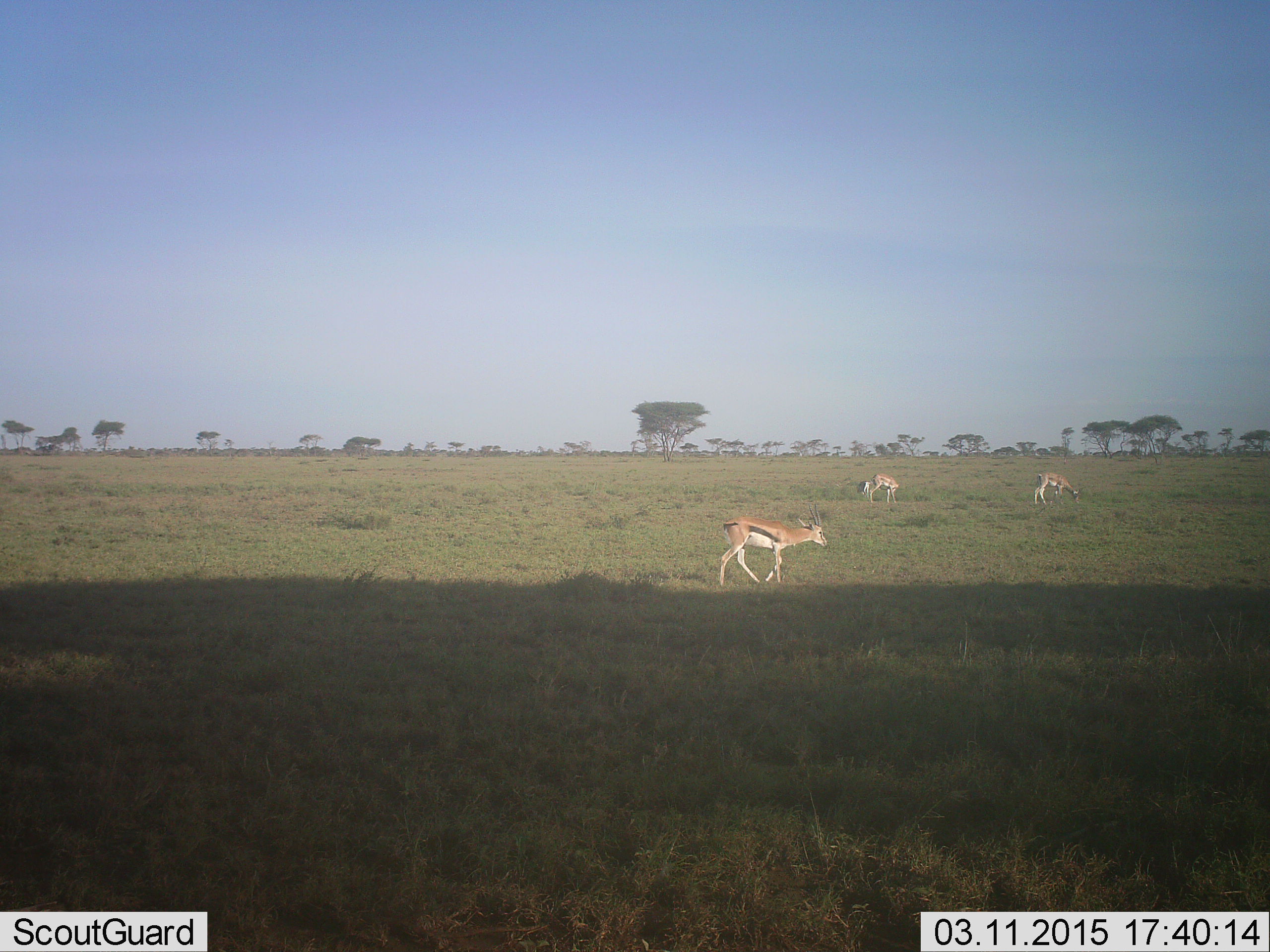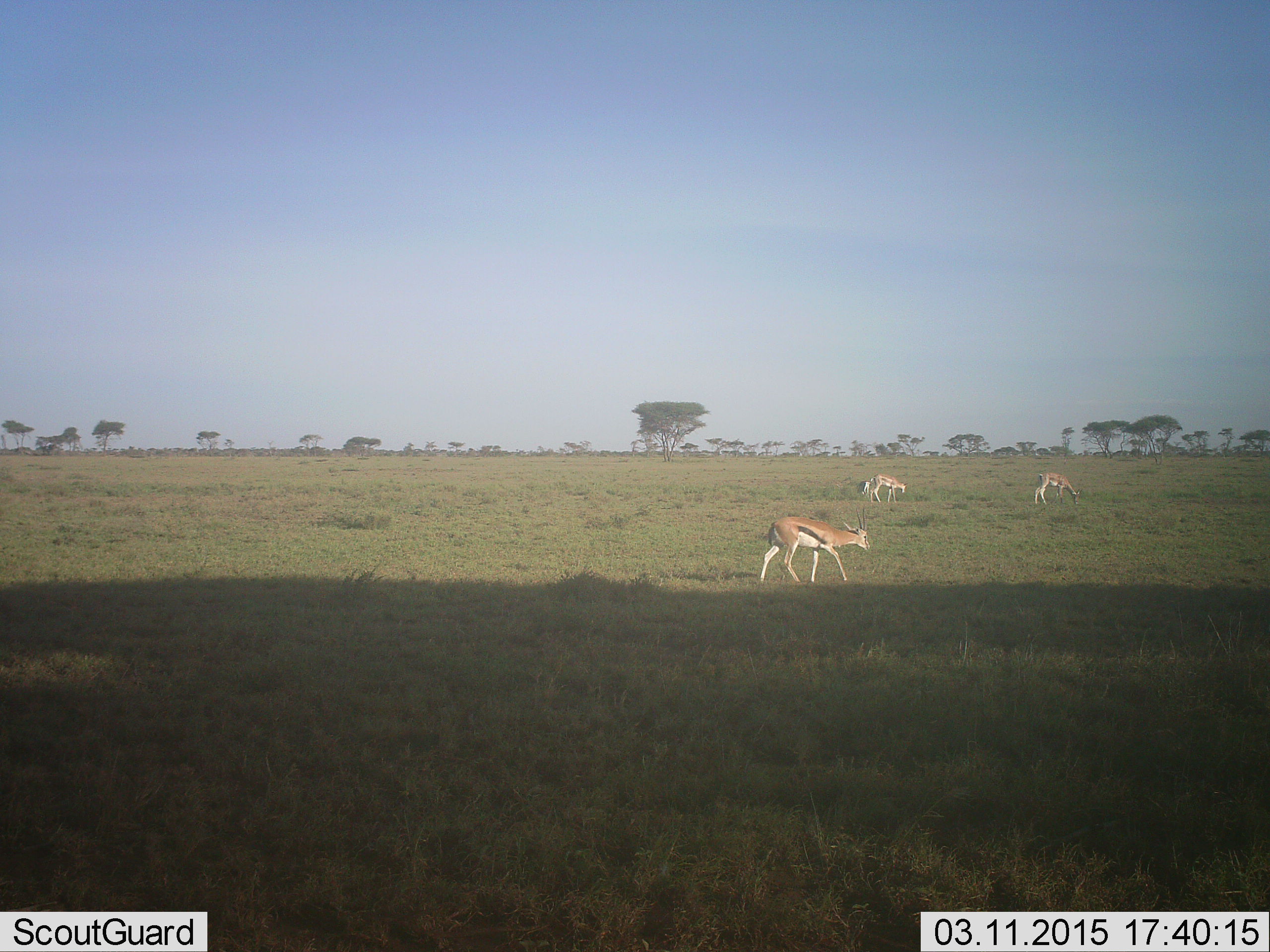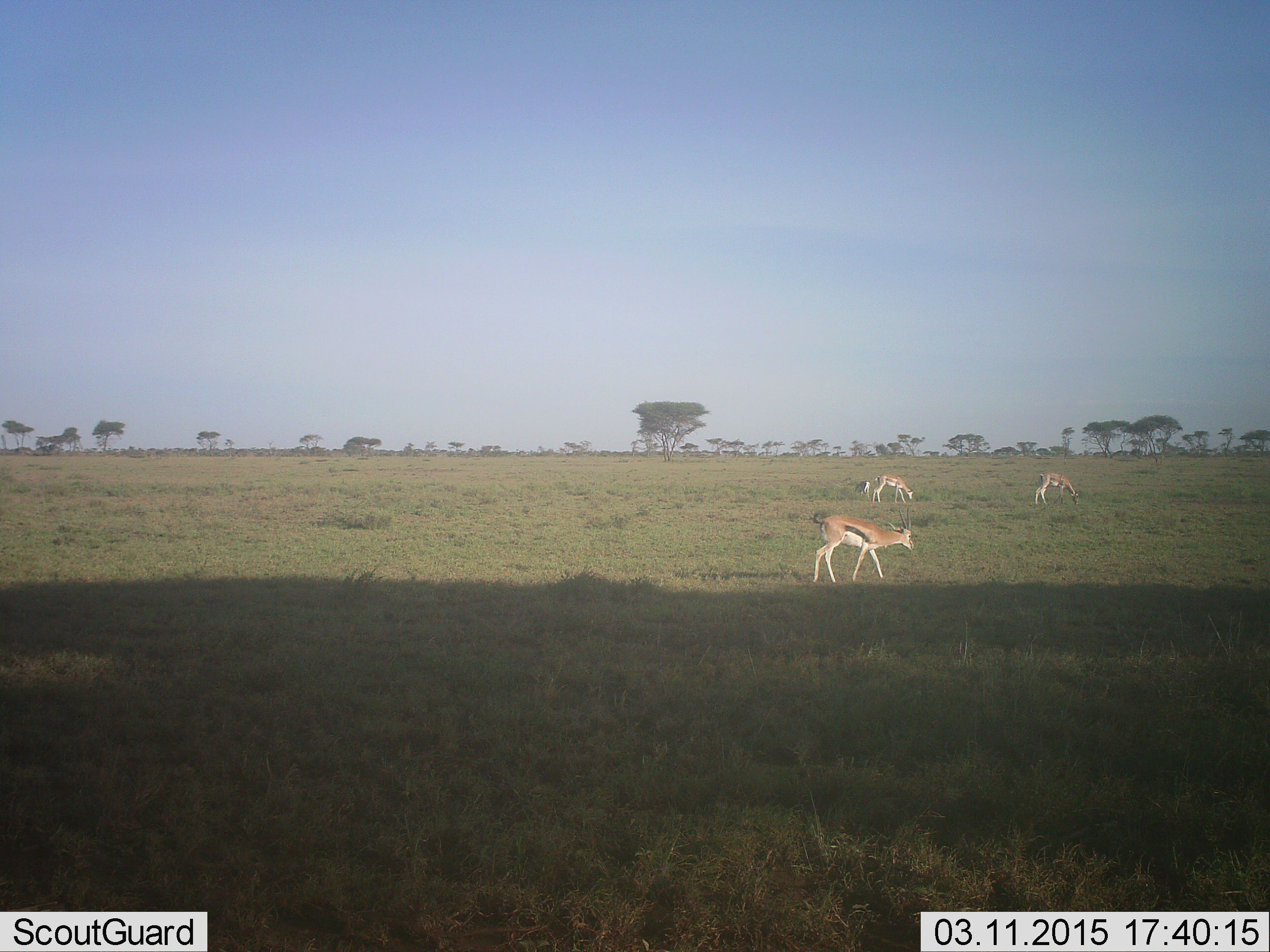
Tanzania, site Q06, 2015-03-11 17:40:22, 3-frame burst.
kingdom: Animalia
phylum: Chordata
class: Mammalia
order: Artiodactyla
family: Bovidae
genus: Eudorcas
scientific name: Eudorcas thomsonii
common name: thomson's gazelle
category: gazellethomsons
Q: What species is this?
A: Gazellethomsons (thomson's gazelle) (Eudorcas thomsonii).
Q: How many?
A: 3.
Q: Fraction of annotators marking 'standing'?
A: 20%.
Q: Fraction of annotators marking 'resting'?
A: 0%.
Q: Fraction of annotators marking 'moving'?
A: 80%.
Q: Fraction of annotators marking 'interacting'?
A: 0%.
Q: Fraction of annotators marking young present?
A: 0%.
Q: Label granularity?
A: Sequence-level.